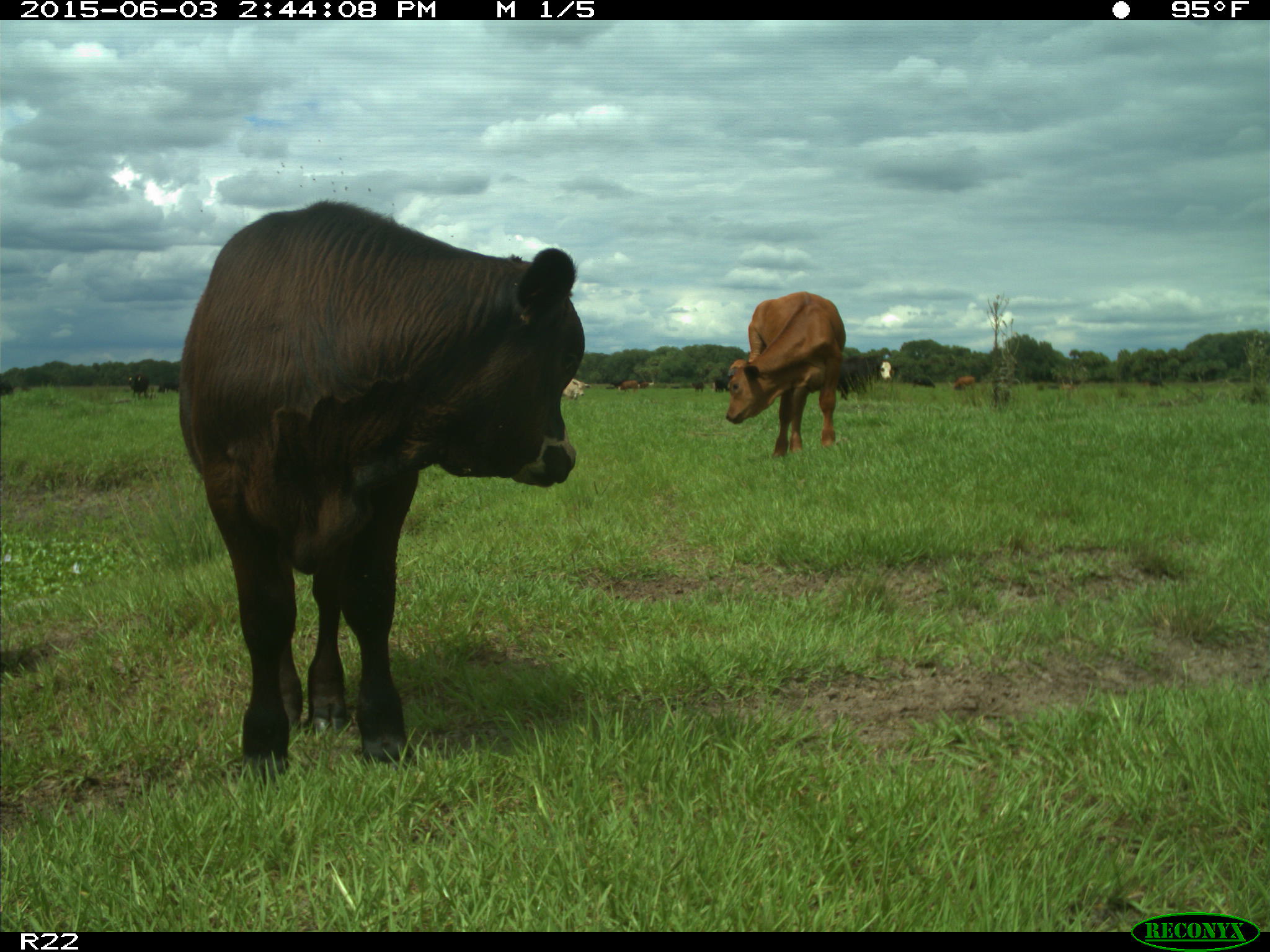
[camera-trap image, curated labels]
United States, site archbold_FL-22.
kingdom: Animalia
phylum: Chordata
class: Mammalia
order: Artiodactyla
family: Bovidae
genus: Bos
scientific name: Bos taurus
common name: domestic cow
Bos taurus (domestic cow).